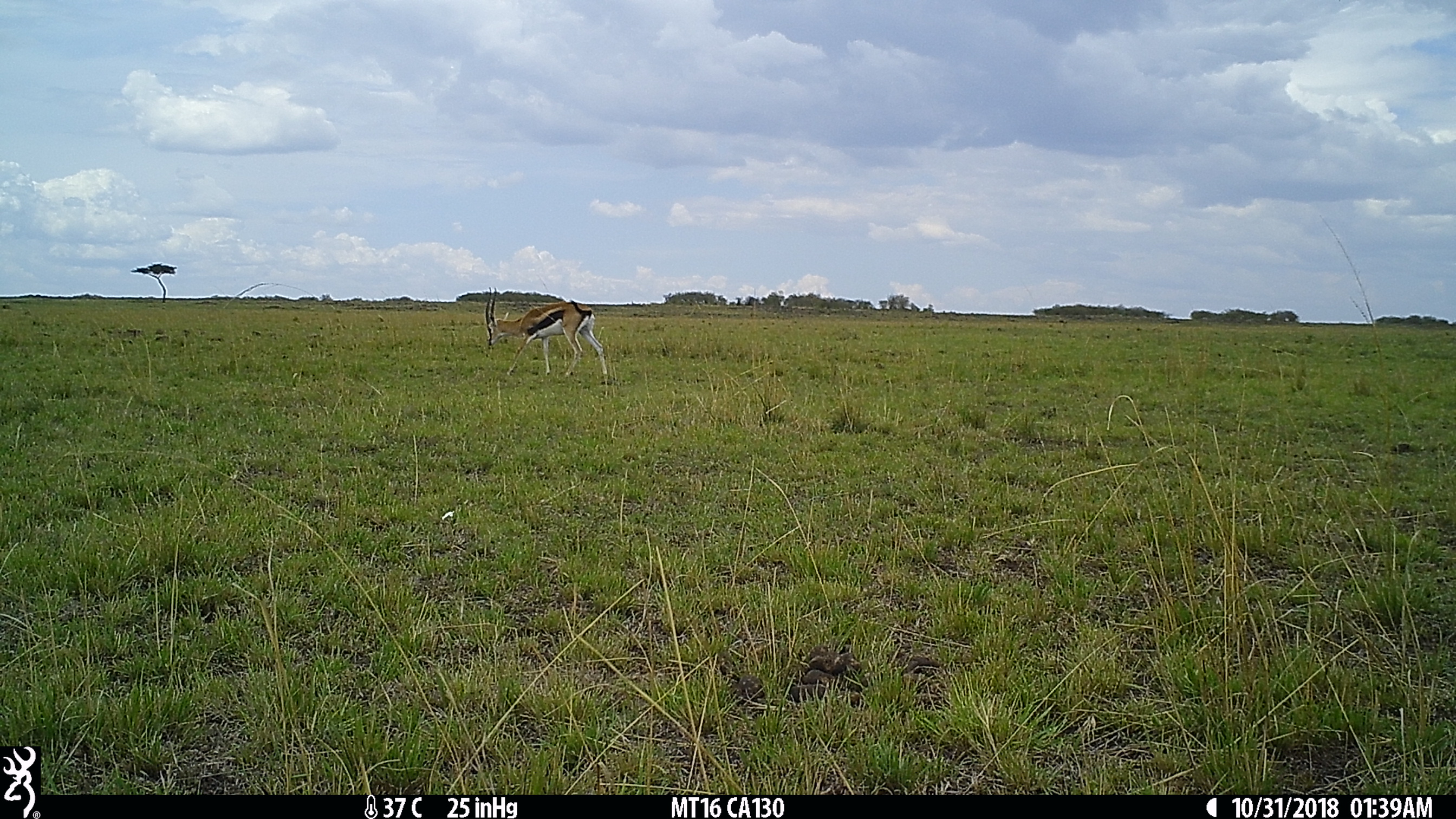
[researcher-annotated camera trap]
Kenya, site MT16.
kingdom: Animalia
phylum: Chordata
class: Mammalia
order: Artiodactyla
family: Bovidae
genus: Eudorcas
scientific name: Eudorcas thomsonii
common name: thomon's gazelle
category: gazelle thomsons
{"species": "gazelle thomsons (thomon's gazelle) (Eudorcas thomsonii)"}